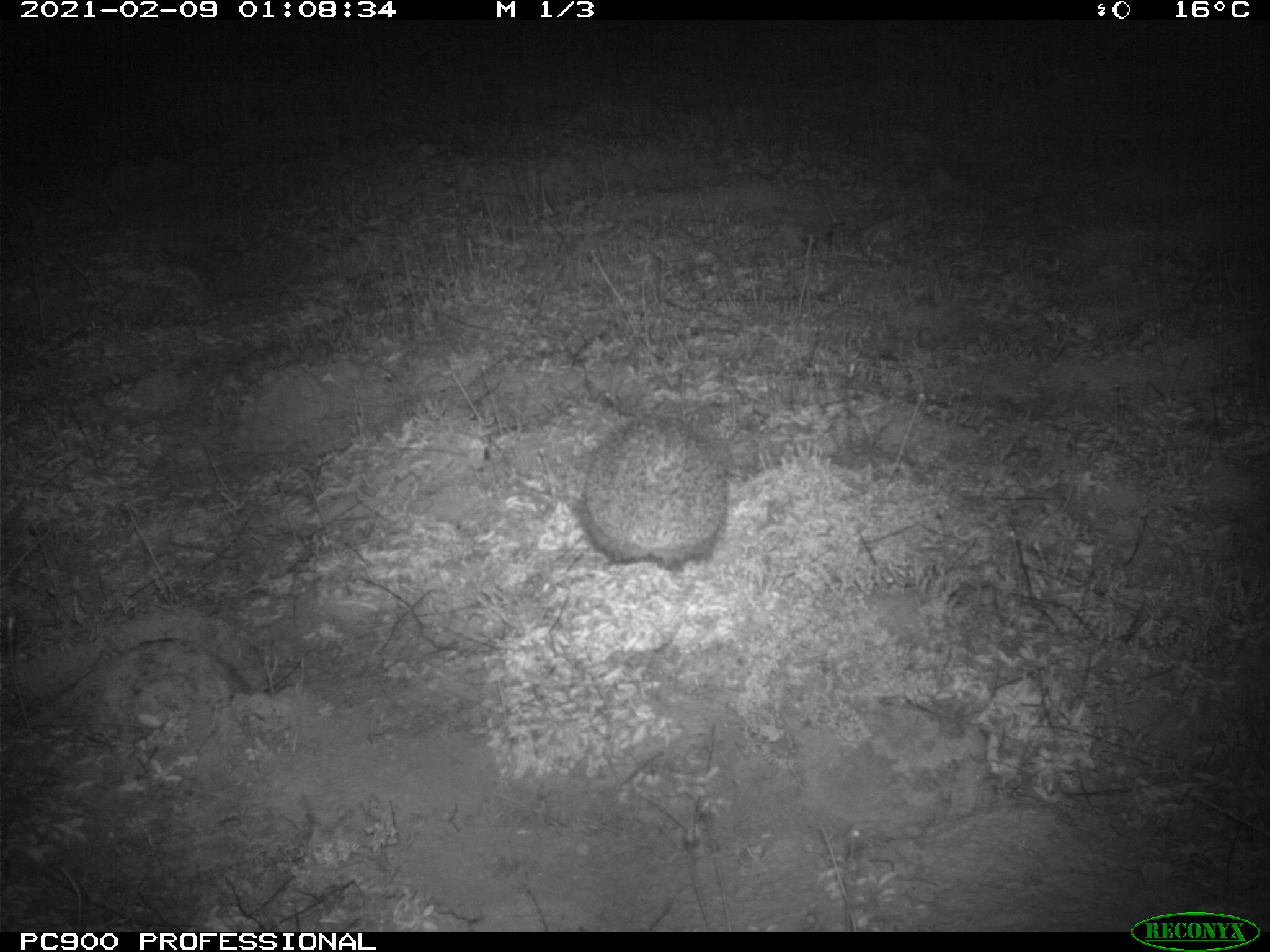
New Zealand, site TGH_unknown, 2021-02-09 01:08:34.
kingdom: Animalia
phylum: Chordata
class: Mammalia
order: Eulipotyphla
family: Erinaceidae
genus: Erinaceus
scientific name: Erinaceus europaeus europaeus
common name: european hedgehog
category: hedgehog